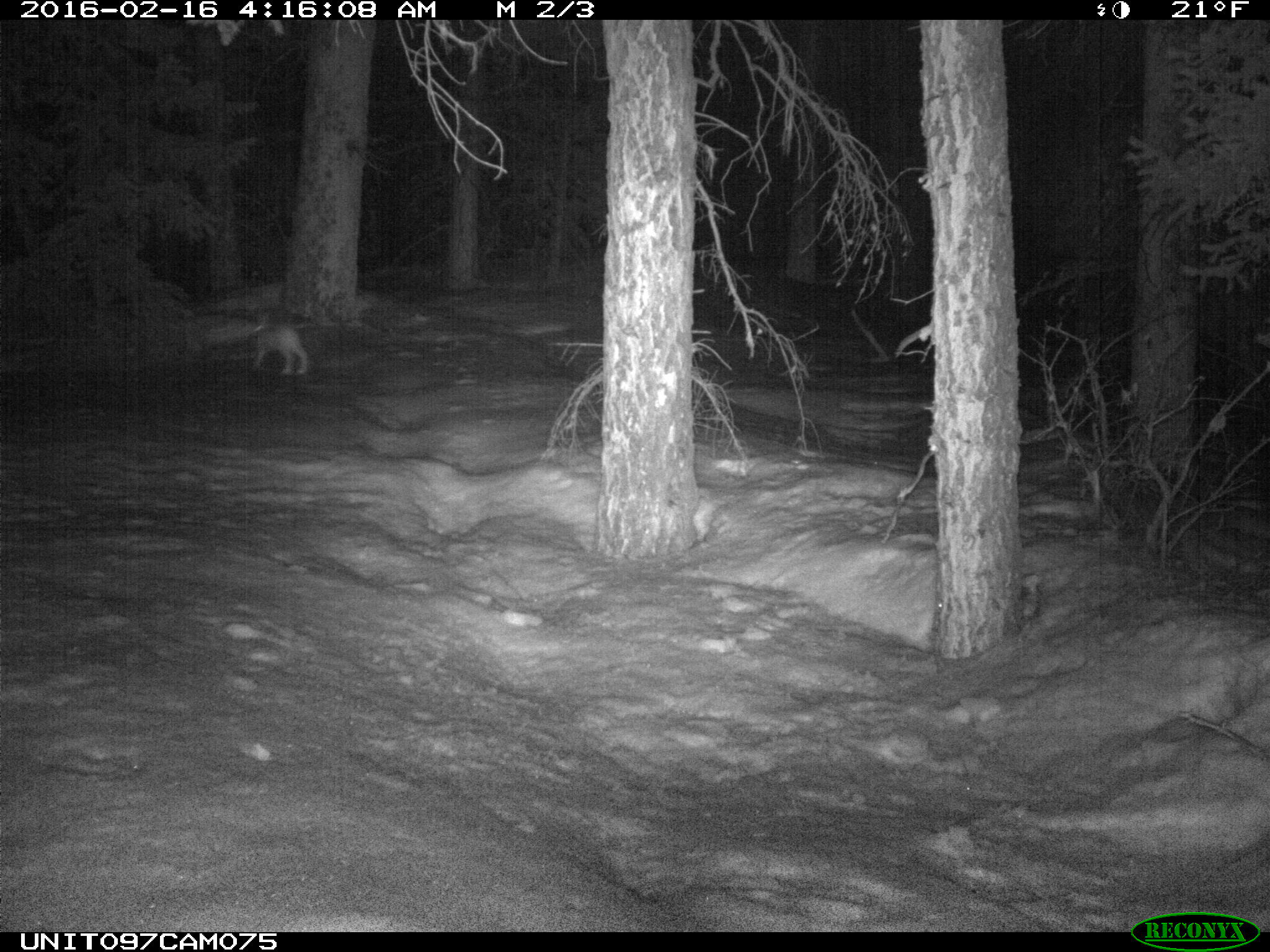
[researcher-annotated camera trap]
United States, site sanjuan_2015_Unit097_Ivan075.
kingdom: Animalia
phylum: Chordata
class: Mammalia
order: Lagomorpha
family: Leporidae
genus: Lepus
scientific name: Lepus americanus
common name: snowshoe hare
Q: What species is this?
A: Lepus americanus (snowshoe hare).